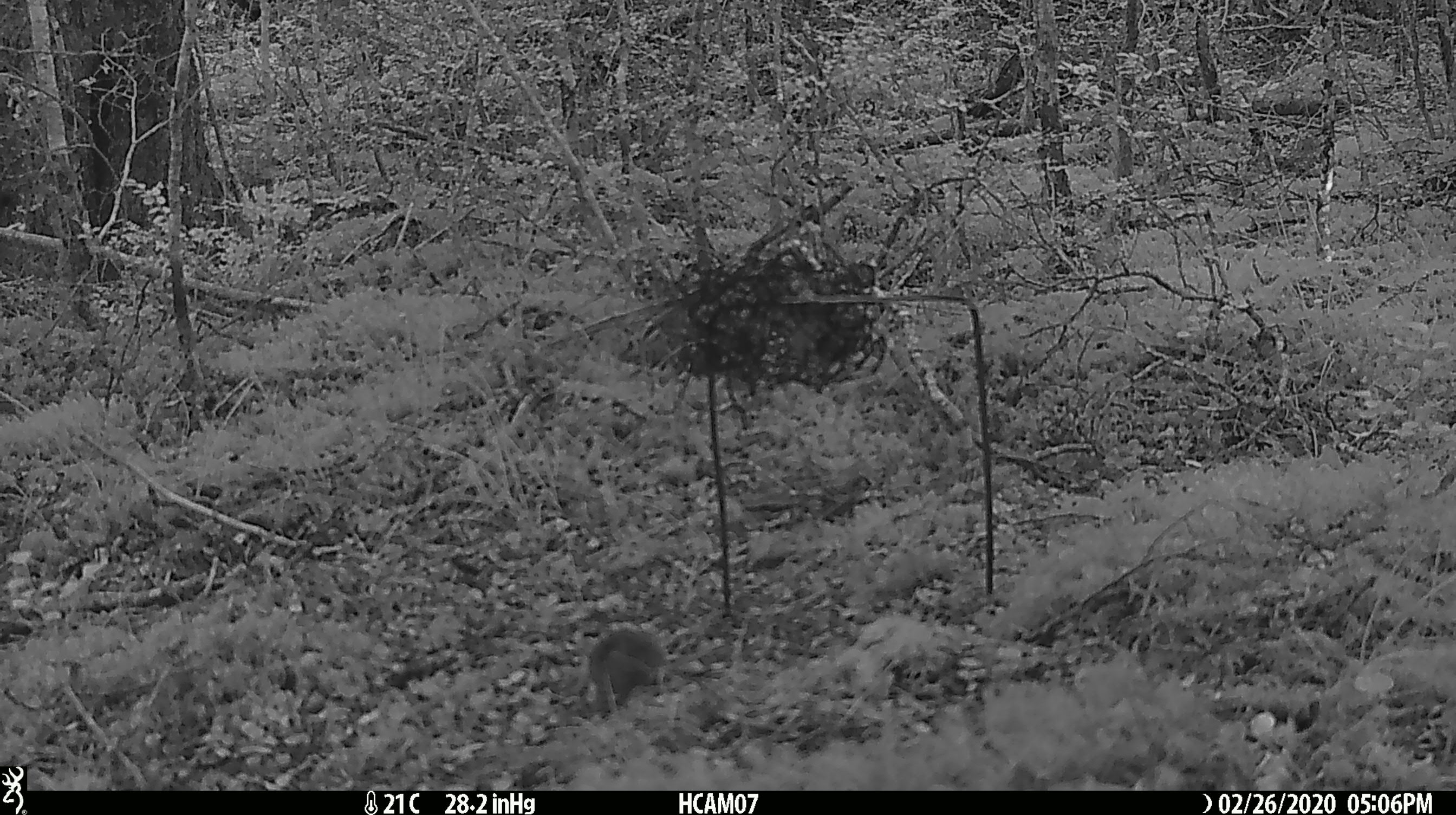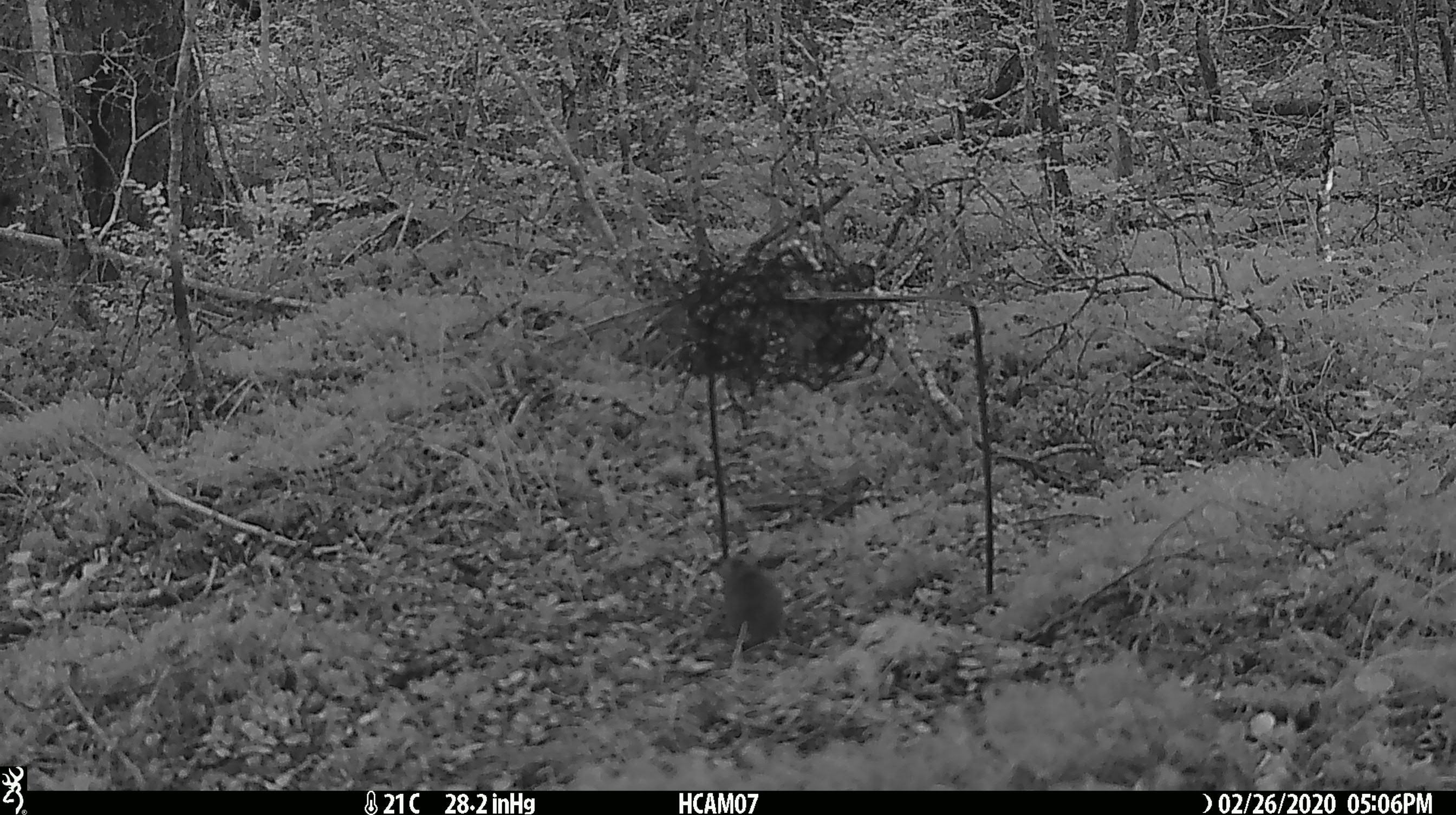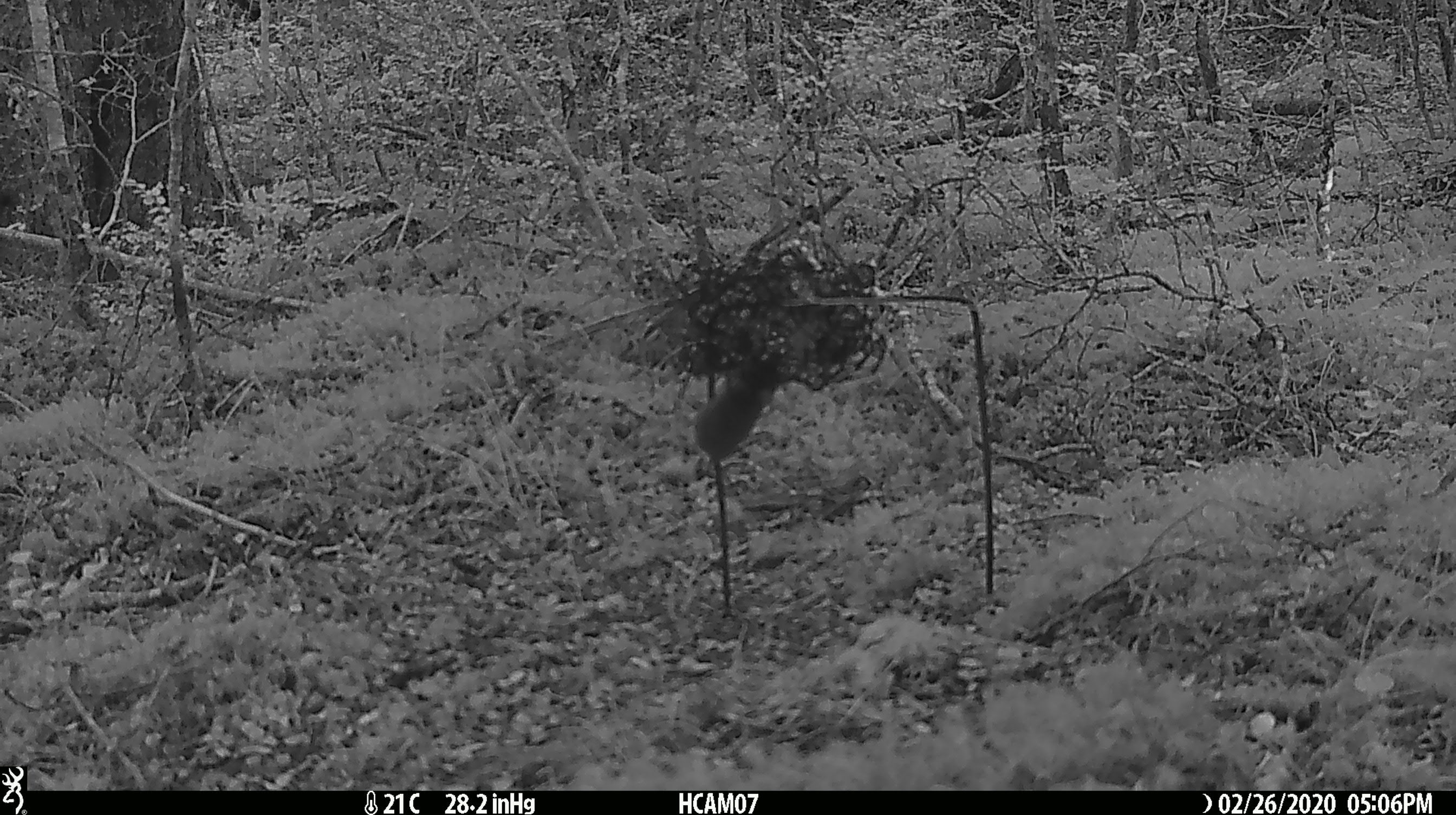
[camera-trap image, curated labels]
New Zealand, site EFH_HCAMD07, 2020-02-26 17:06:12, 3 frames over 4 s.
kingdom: Animalia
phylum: Chordata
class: Mammalia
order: Rodentia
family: Muridae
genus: Mus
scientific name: Mus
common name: mouse